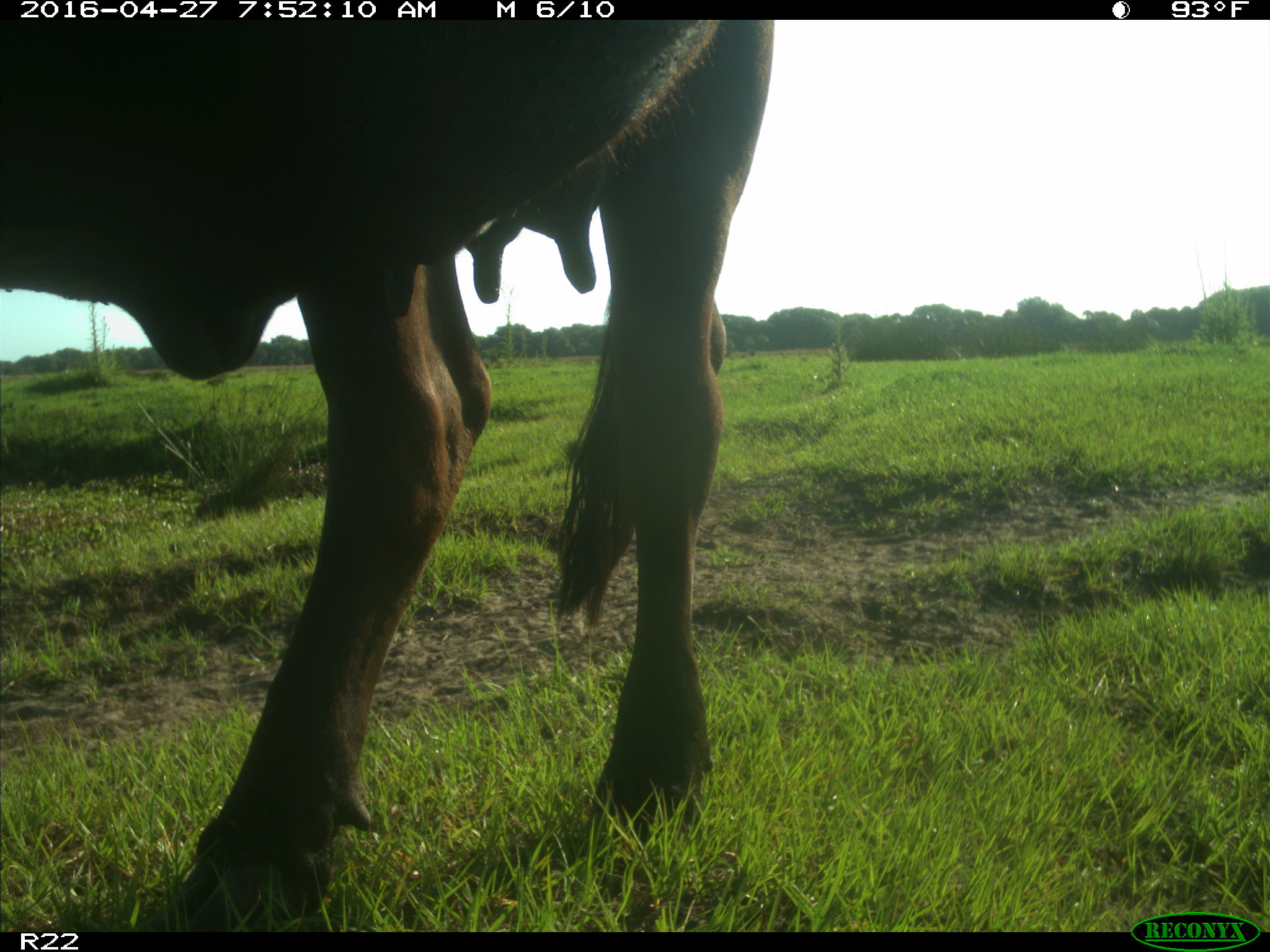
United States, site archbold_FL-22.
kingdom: Animalia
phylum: Chordata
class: Mammalia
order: Artiodactyla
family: Bovidae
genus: Bos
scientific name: Bos taurus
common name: domestic cow